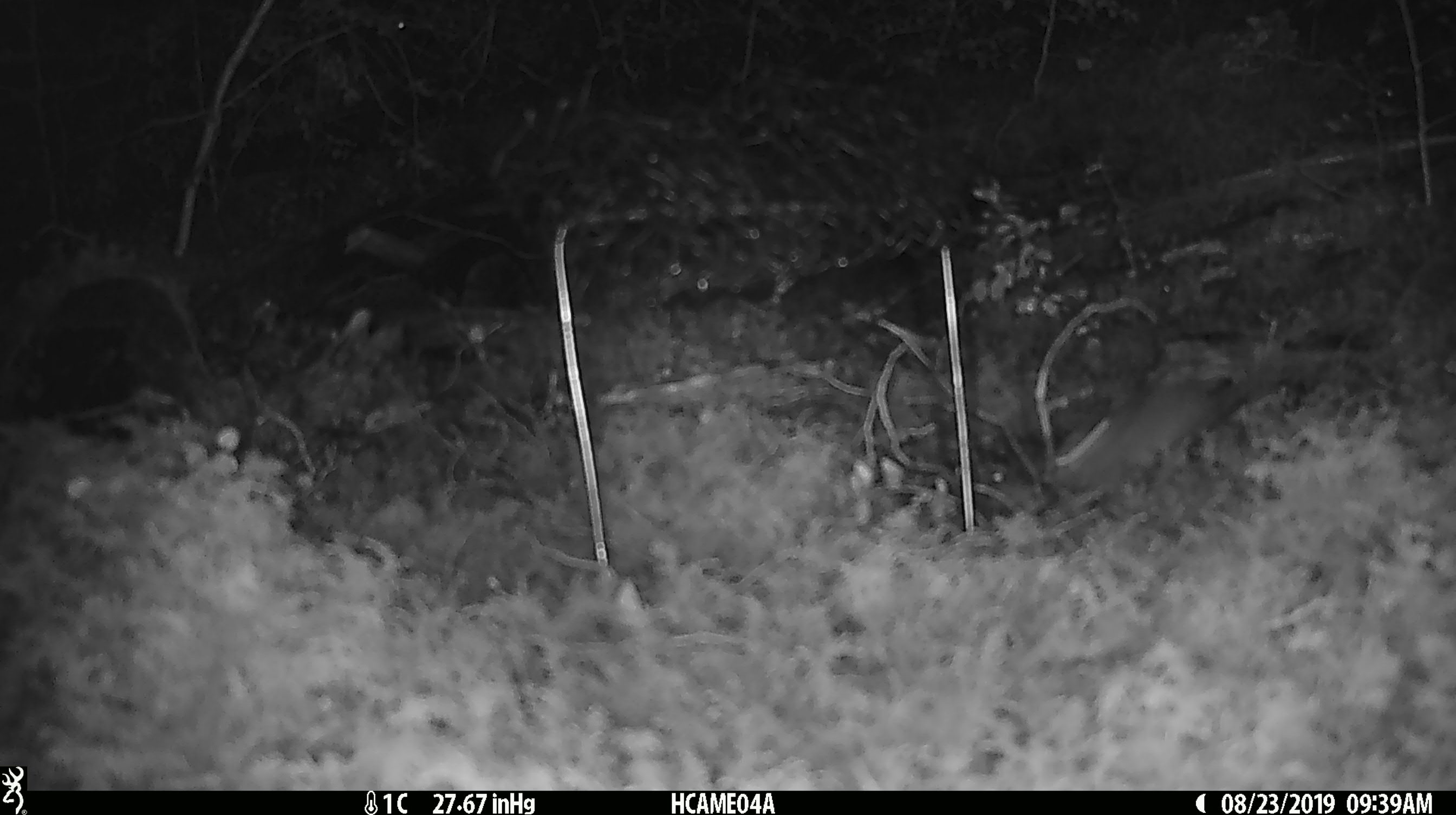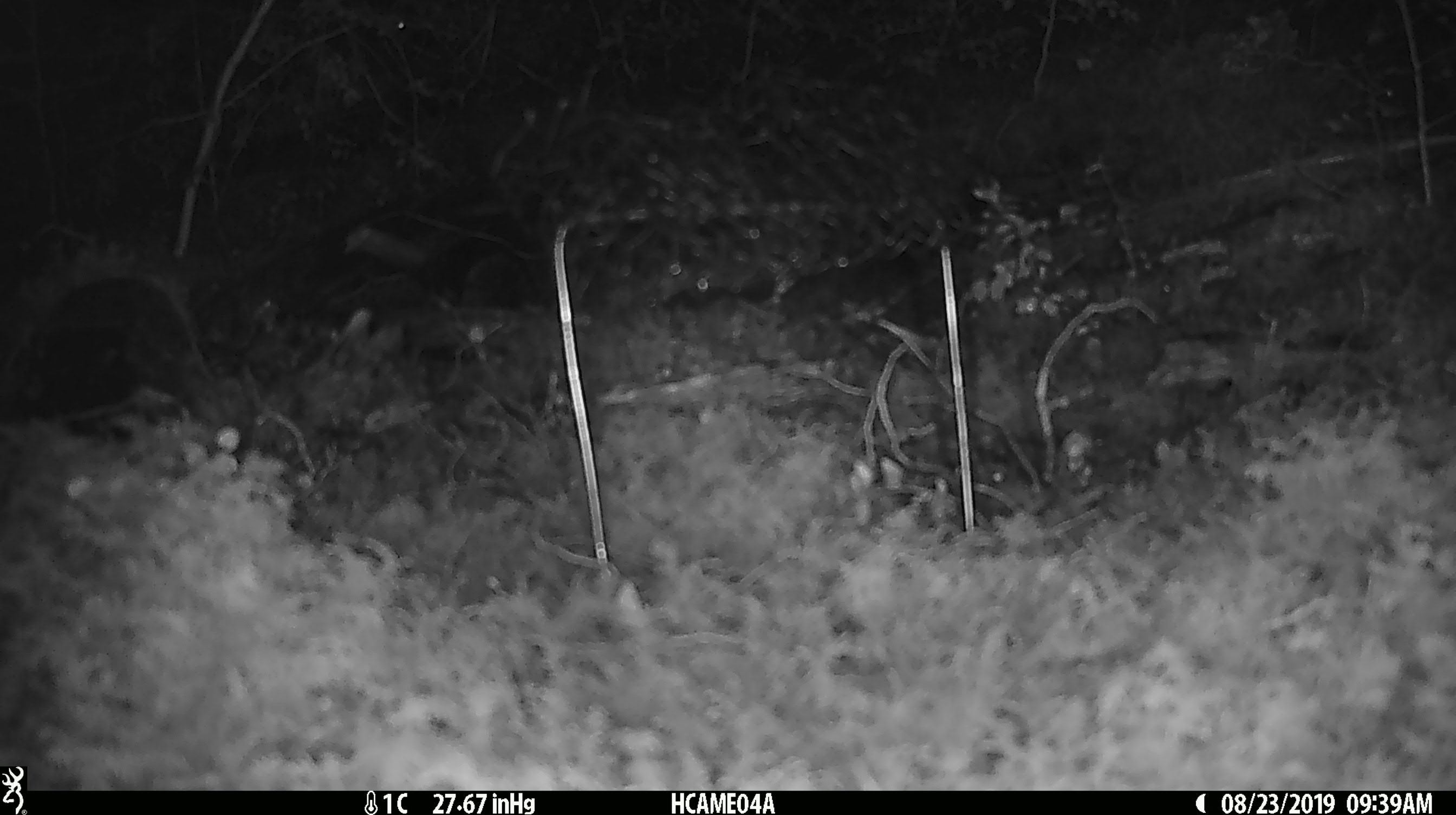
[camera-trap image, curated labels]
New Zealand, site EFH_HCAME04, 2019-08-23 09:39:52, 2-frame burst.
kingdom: Animalia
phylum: Chordata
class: Mammalia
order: Rodentia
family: Muridae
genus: Mus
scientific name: Mus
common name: mouse